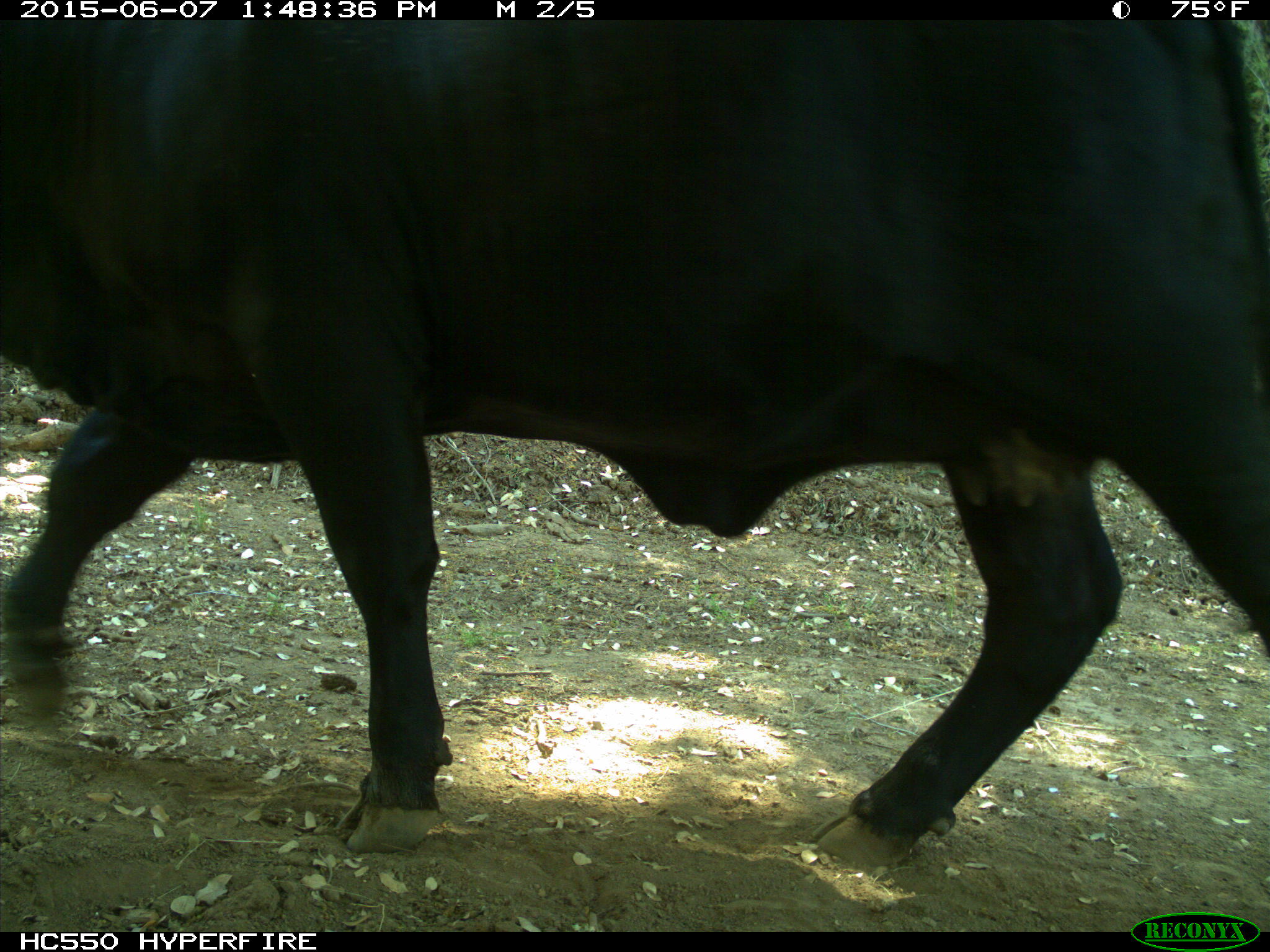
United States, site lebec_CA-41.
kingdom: Animalia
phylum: Chordata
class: Mammalia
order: Artiodactyla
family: Bovidae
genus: Bos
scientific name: Bos taurus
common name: domestic cow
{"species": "Bos taurus (domestic cow)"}